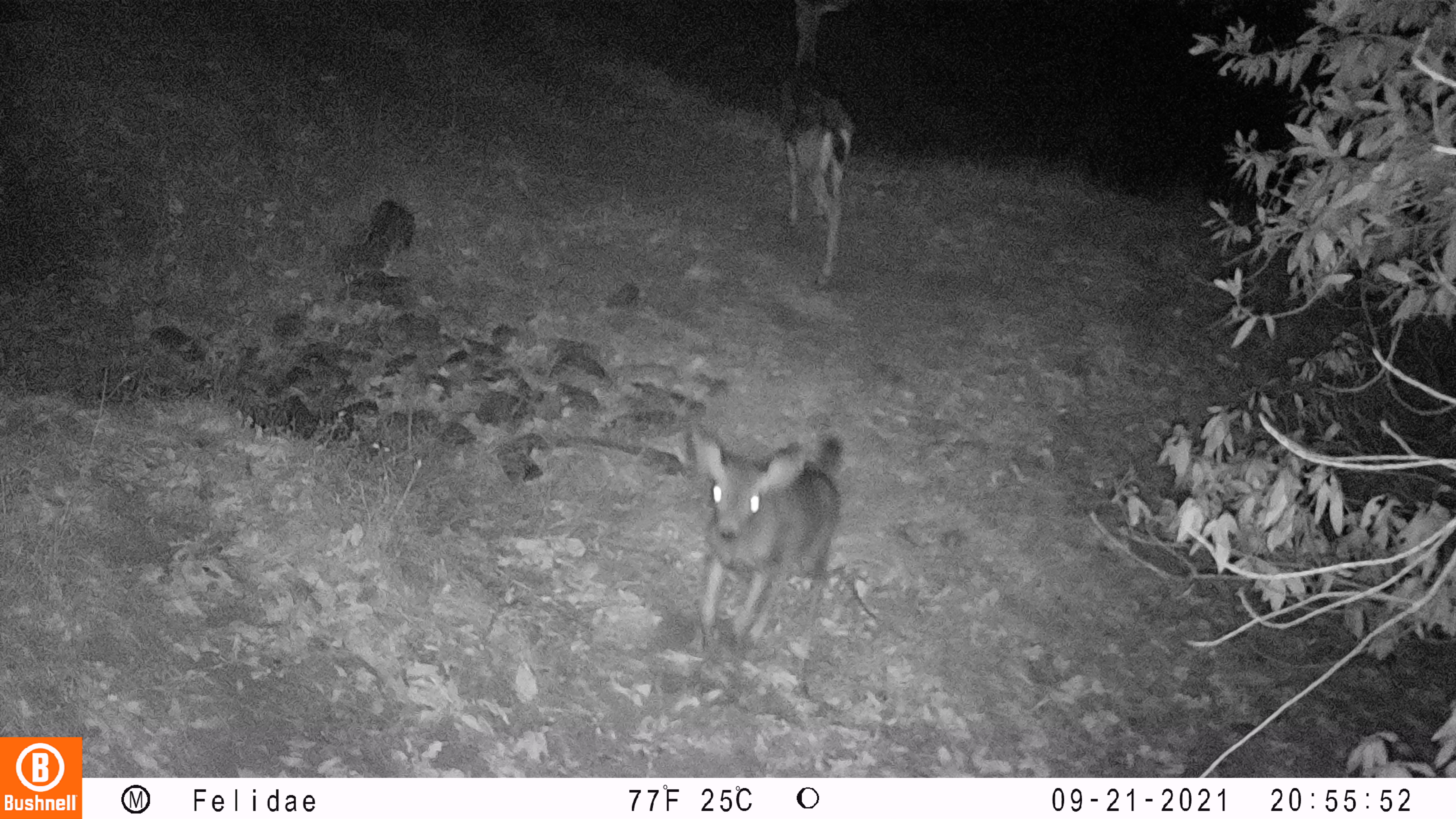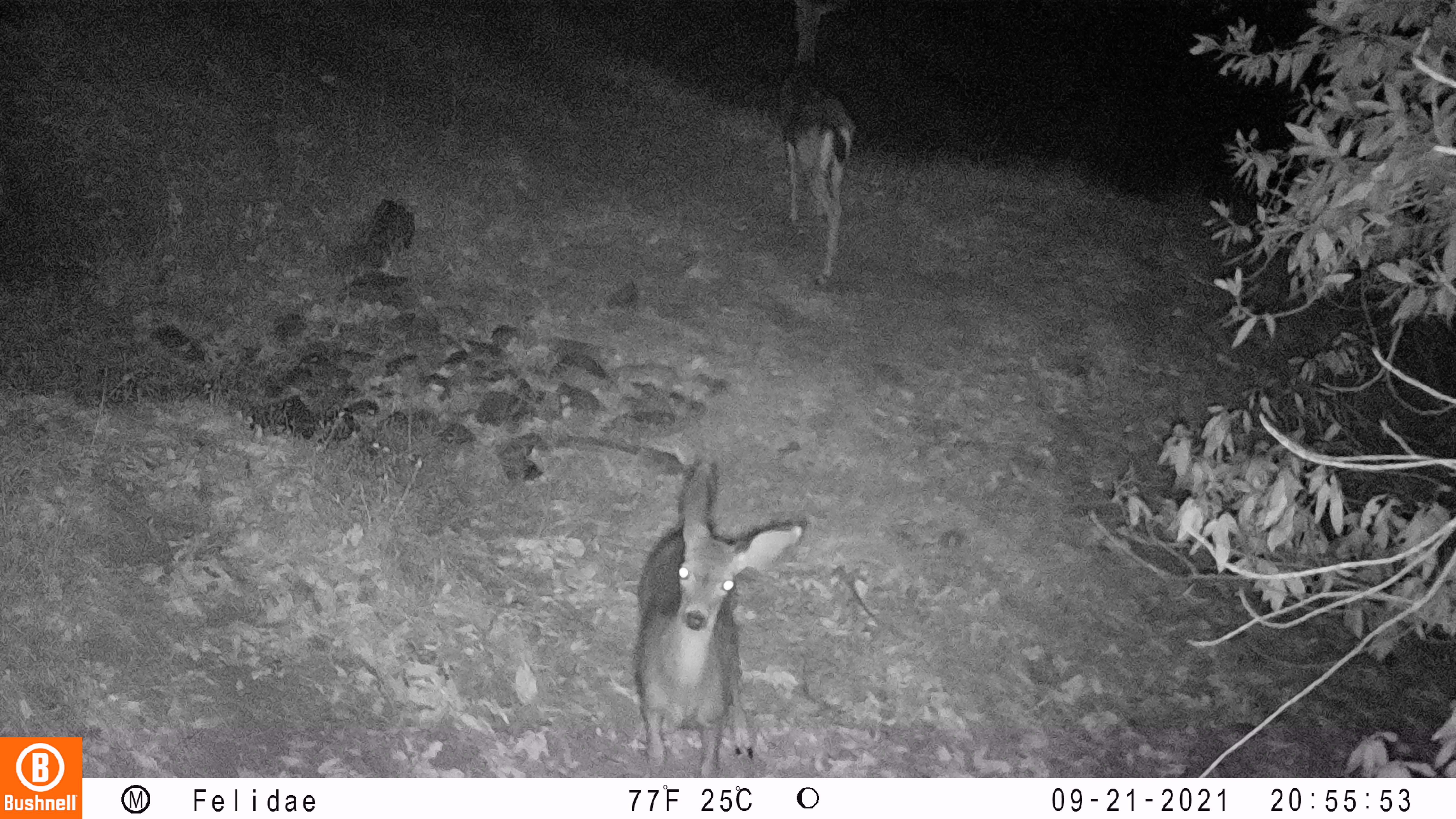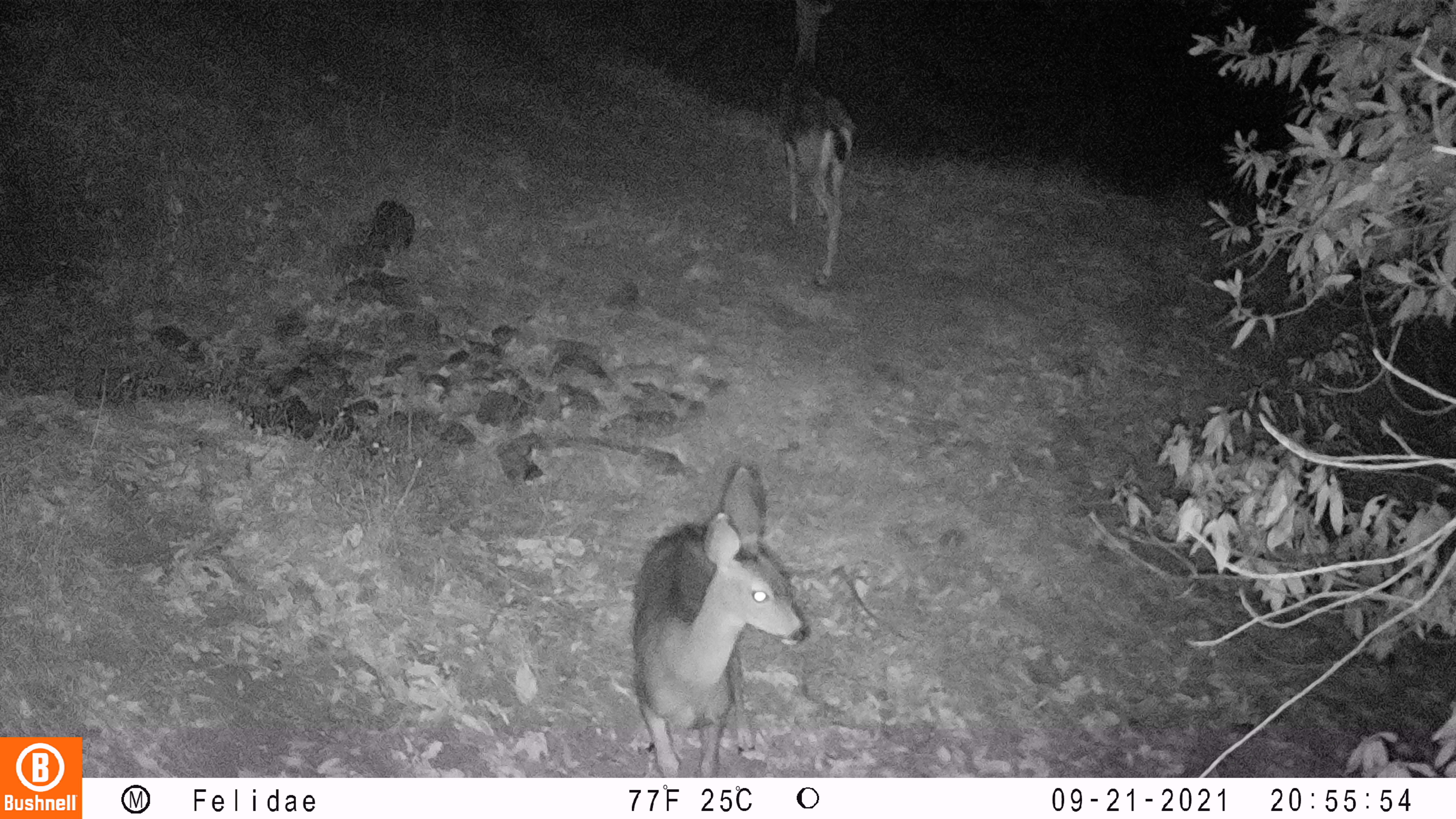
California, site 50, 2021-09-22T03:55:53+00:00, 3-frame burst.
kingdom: Animalia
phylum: Chordata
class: Mammalia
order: Artiodactyla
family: Cervidae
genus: Odocoileus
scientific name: Odocoileus hemionus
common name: mule deer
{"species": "mule deer (Odocoileus hemionus)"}